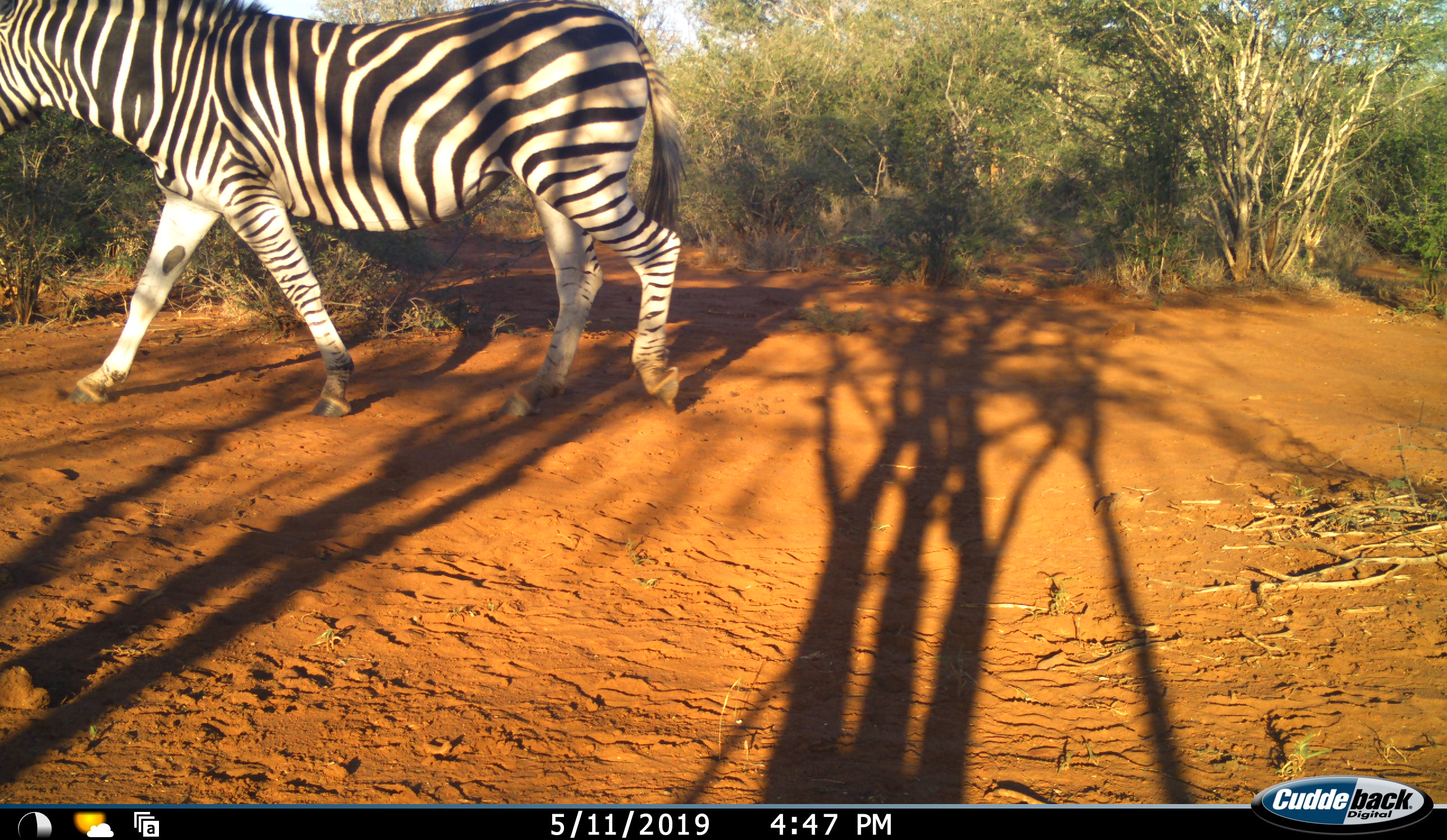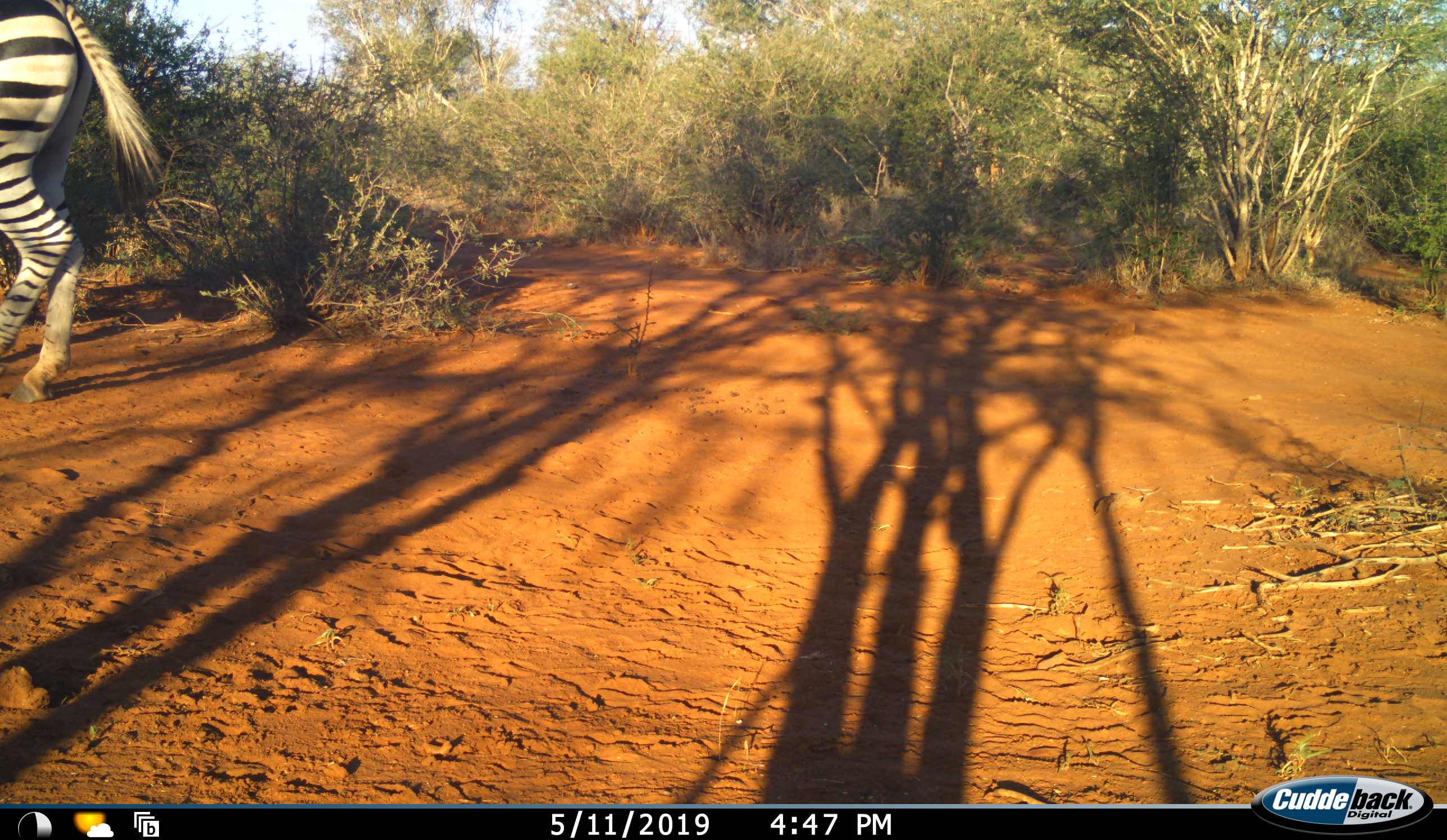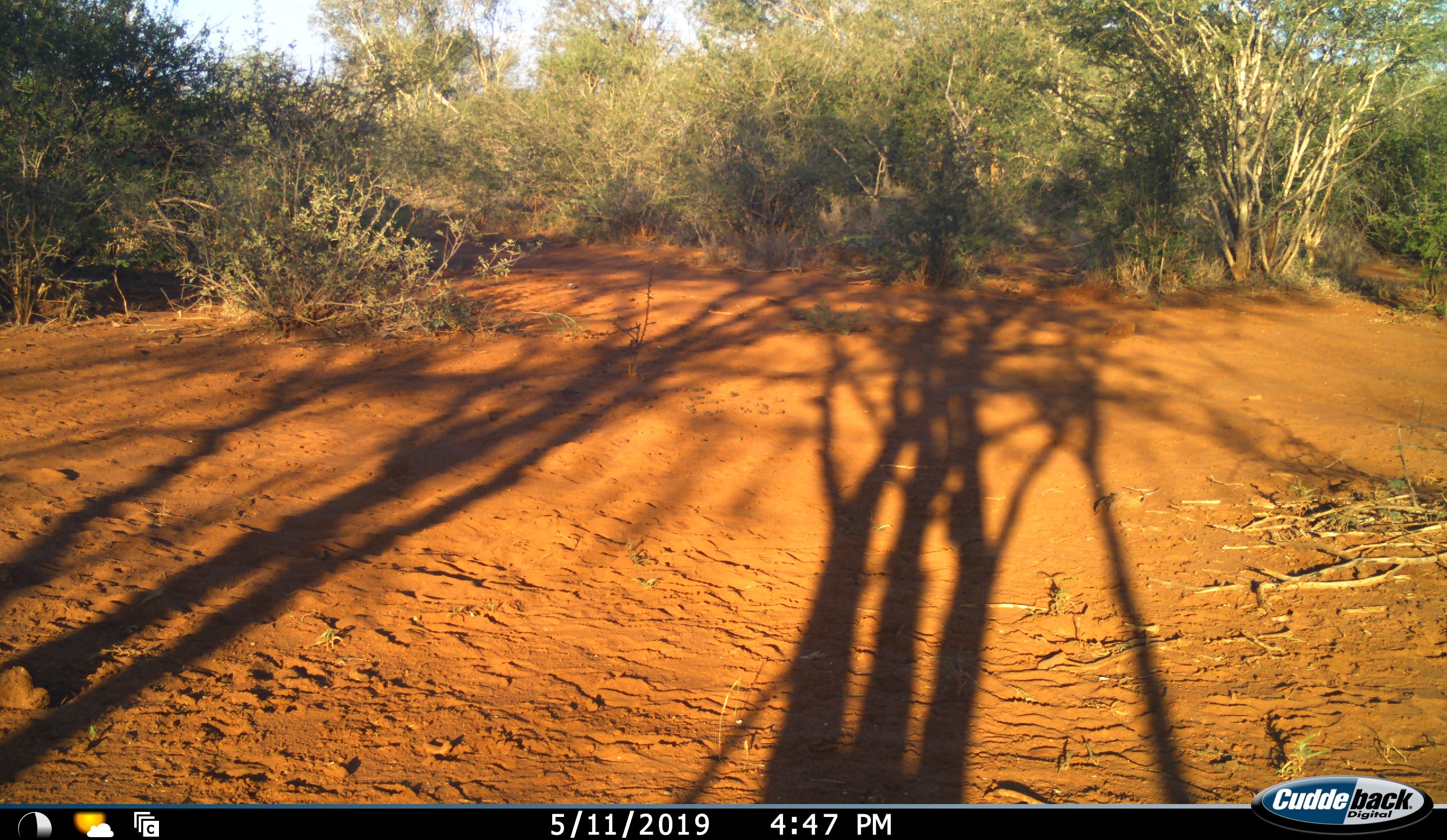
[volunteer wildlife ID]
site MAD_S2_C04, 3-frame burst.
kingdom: Animalia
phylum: Chordata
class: Mammalia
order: Perissodactyla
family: Equidae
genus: Equus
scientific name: Equus quagga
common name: plains zebra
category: zebraplains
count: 1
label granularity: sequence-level